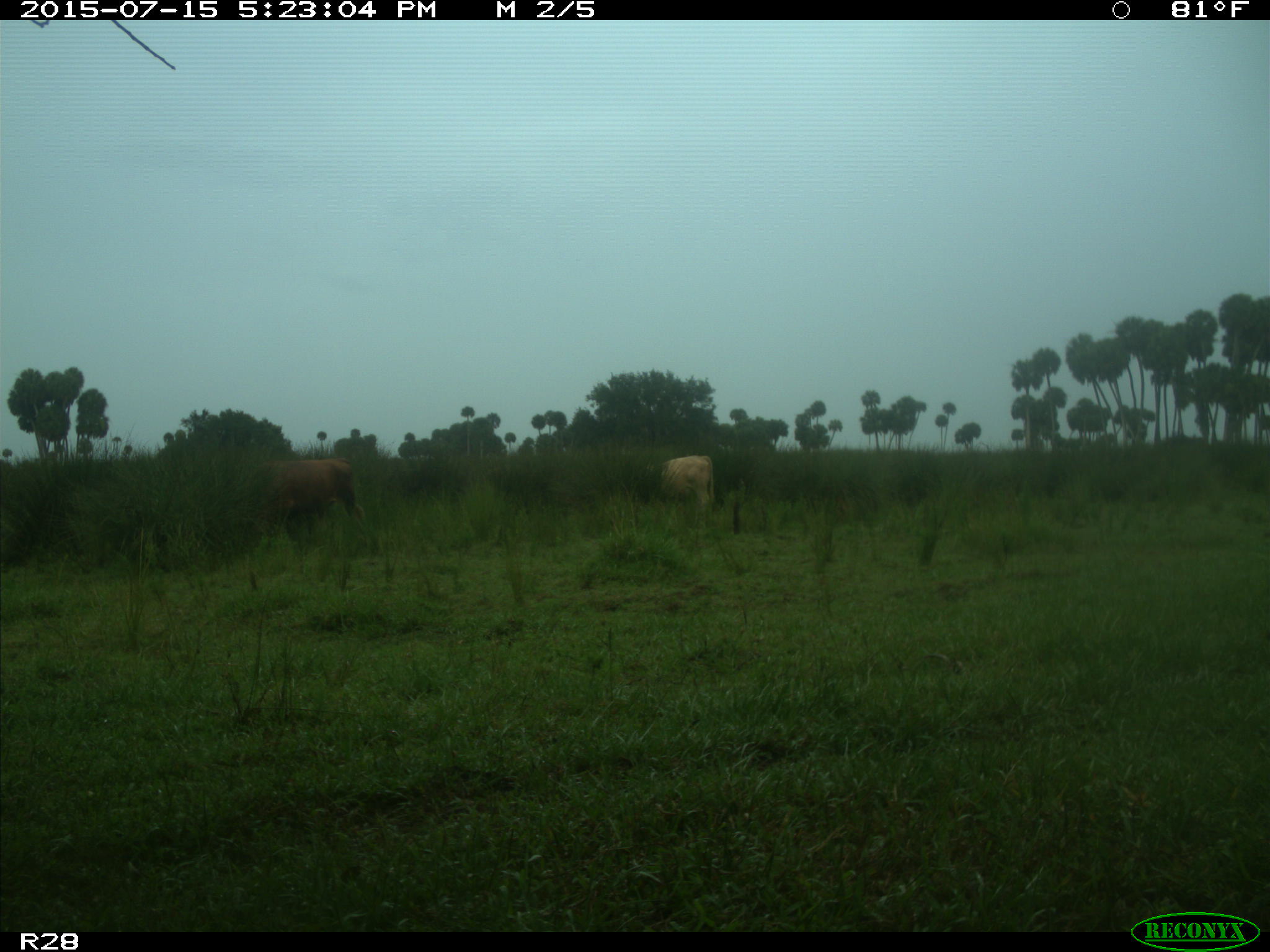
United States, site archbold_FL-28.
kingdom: Animalia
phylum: Chordata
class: Mammalia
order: Artiodactyla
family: Bovidae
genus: Bos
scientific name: Bos taurus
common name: domestic cow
Bos taurus (domestic cow).